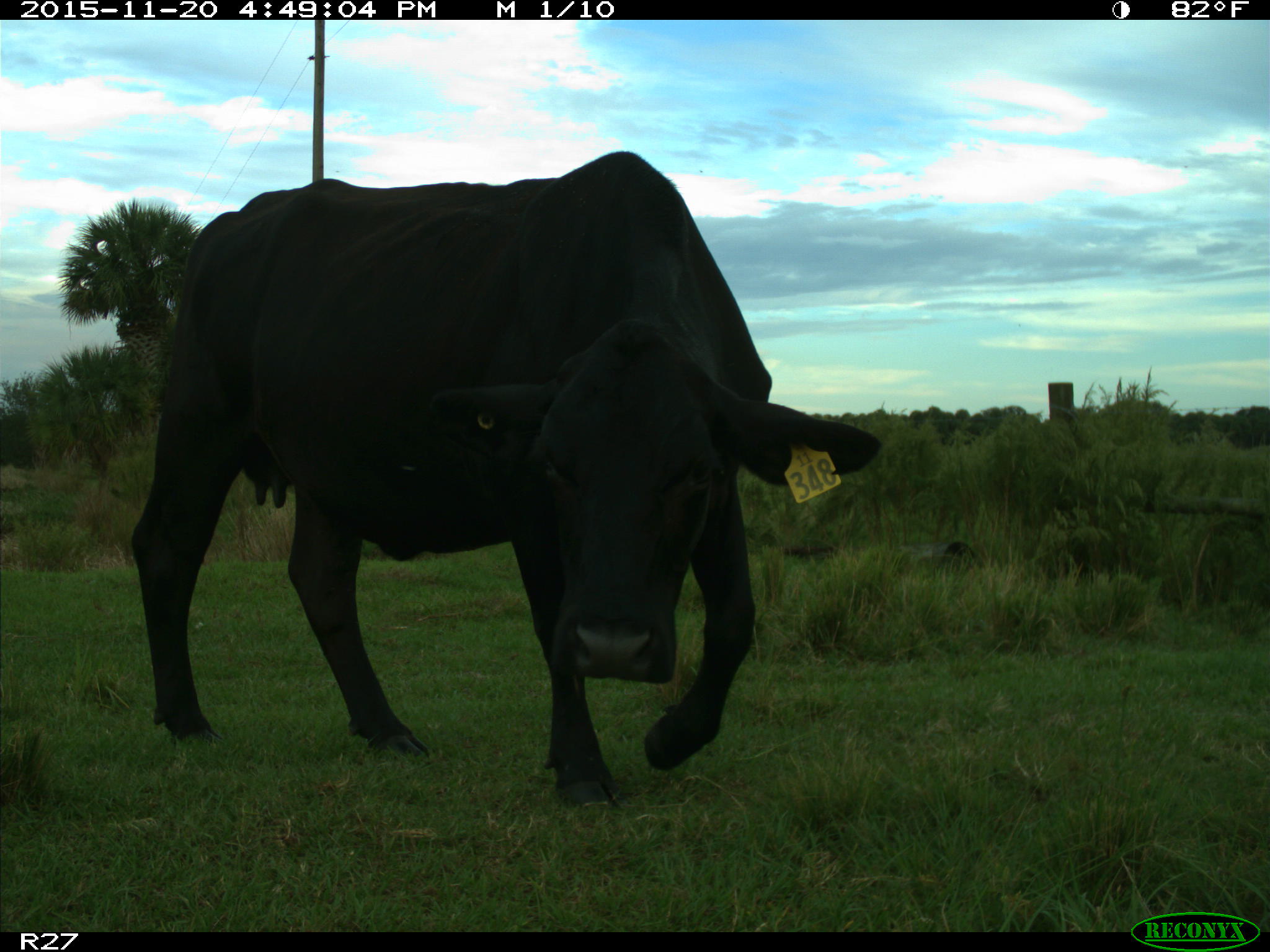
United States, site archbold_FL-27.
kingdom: Animalia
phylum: Chordata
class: Mammalia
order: Artiodactyla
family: Bovidae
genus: Bos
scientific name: Bos taurus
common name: domestic cow